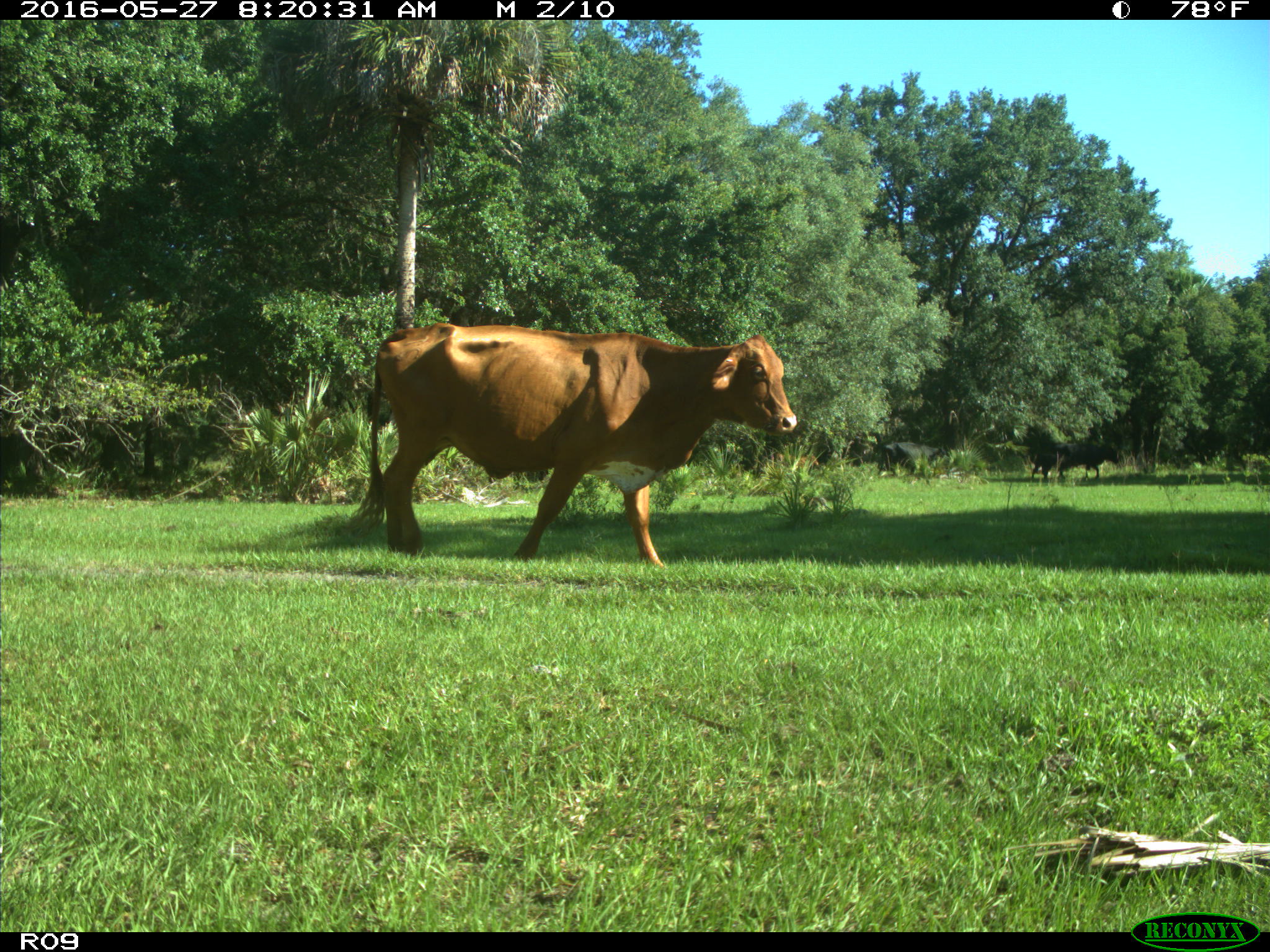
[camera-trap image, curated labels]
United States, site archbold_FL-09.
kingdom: Animalia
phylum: Chordata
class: Mammalia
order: Artiodactyla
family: Bovidae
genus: Bos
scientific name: Bos taurus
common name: domestic cow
Bos taurus (domestic cow).